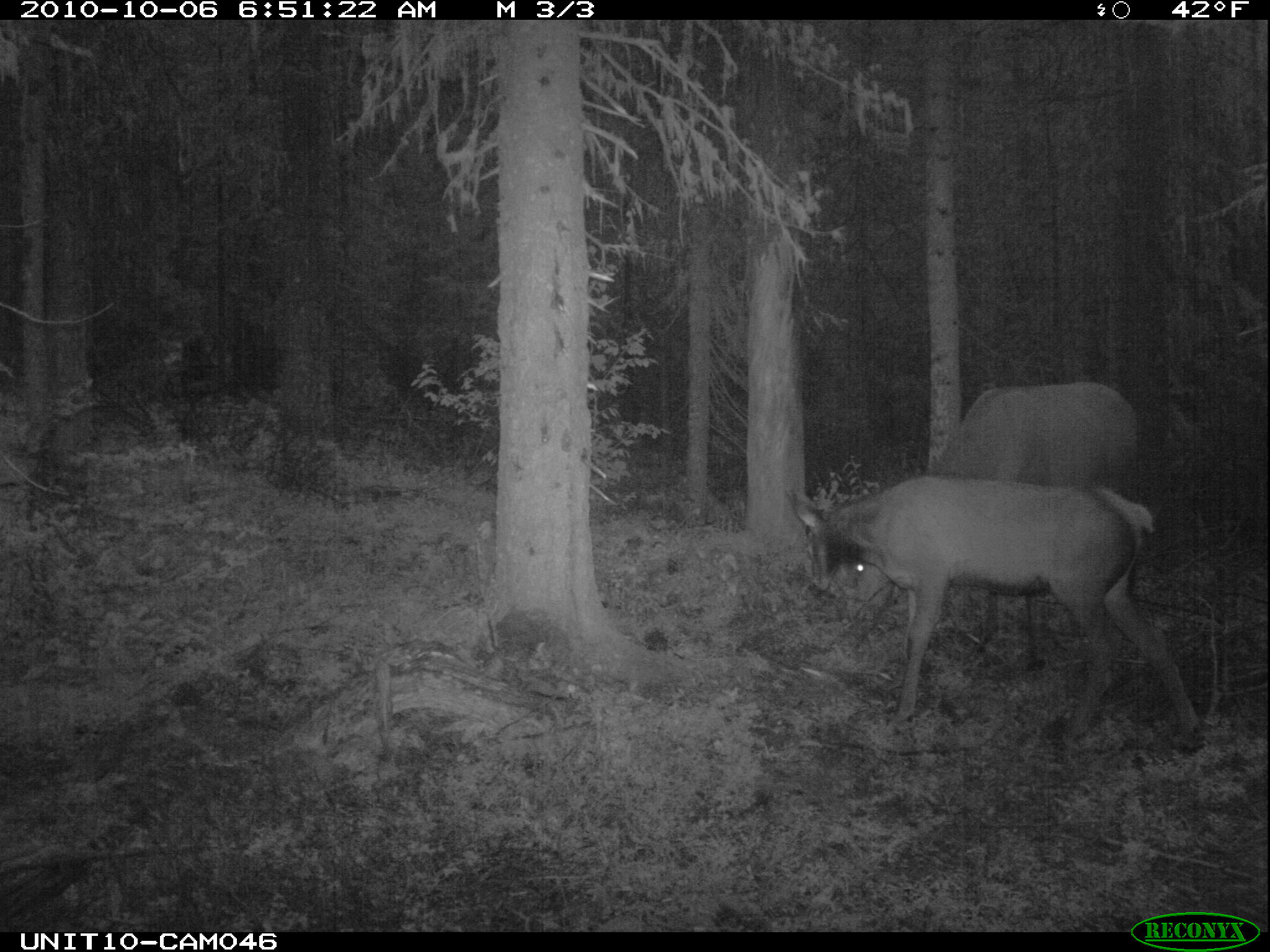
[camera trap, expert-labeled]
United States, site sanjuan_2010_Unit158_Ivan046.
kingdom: Animalia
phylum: Chordata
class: Mammalia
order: Artiodactyla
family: Cervidae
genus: Cervus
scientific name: Cervus elaphus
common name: red deer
Cervus elaphus (red deer).